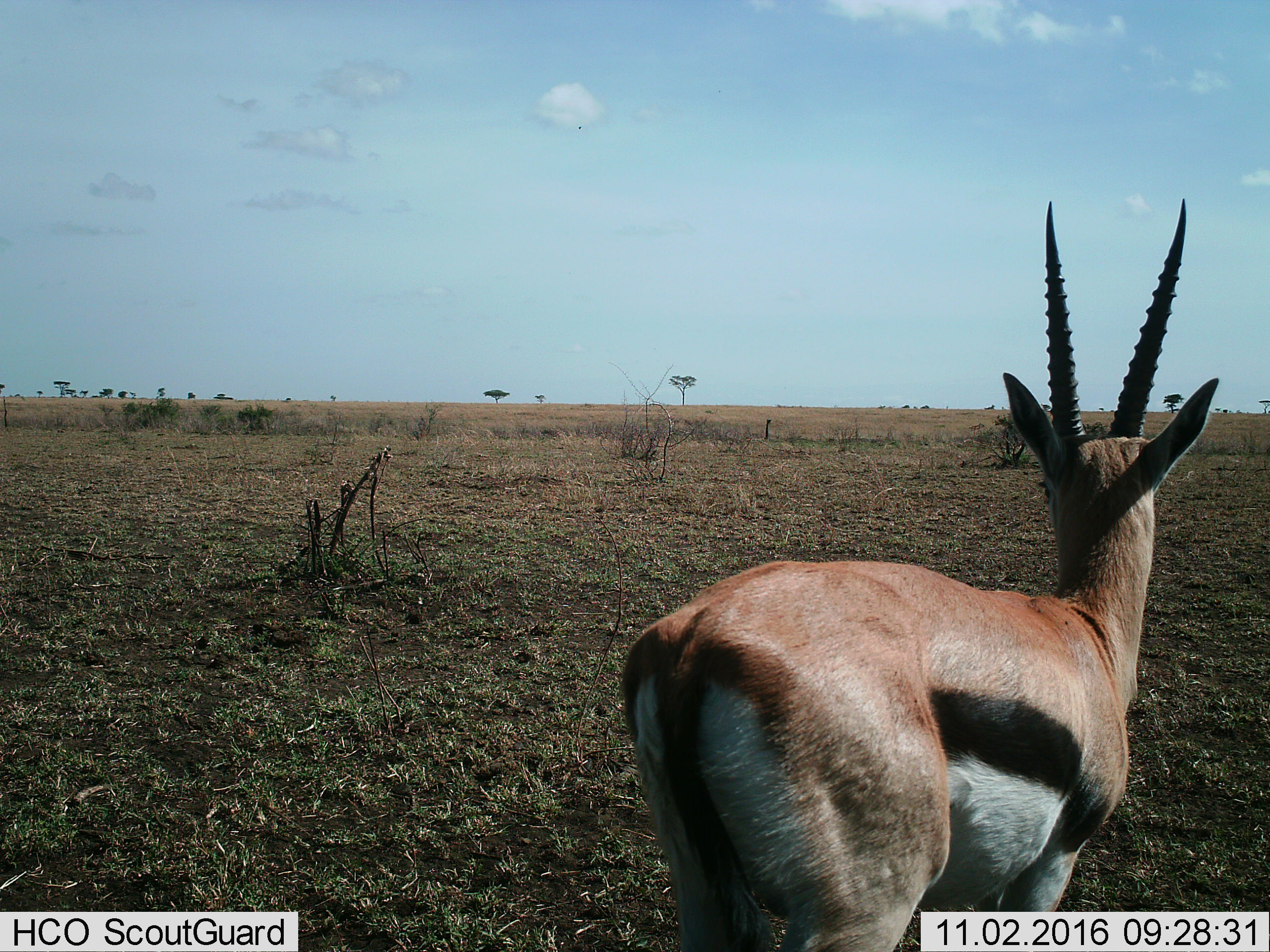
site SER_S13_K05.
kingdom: Animalia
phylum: Chordata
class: Mammalia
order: Artiodactyla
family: Bovidae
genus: Eudorcas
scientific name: Eudorcas thomsonii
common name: thomson's gazelle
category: gazellethomsons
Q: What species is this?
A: Gazellethomsons (thomson's gazelle) (Eudorcas thomsonii).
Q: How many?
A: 1.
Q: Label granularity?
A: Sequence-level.